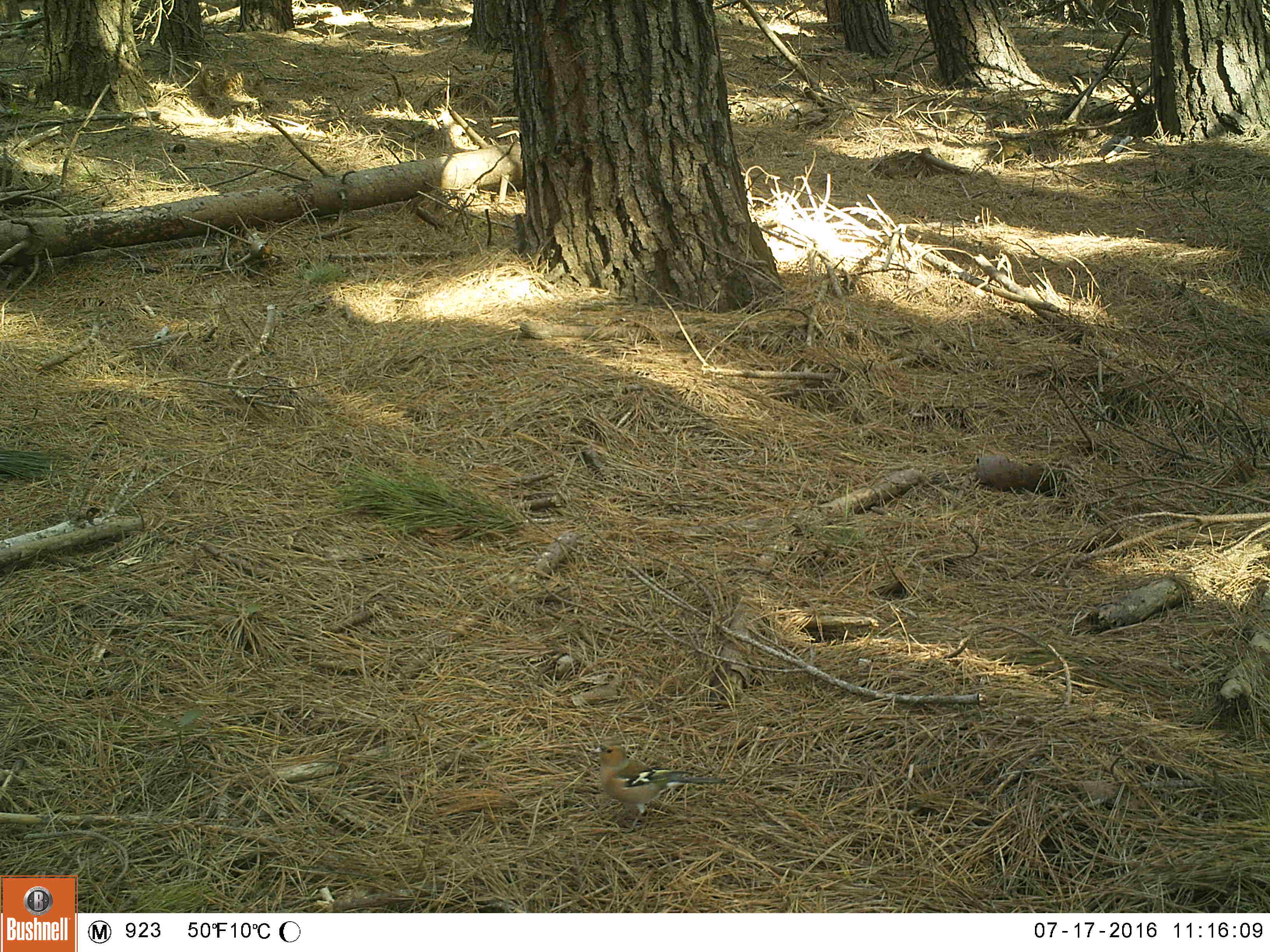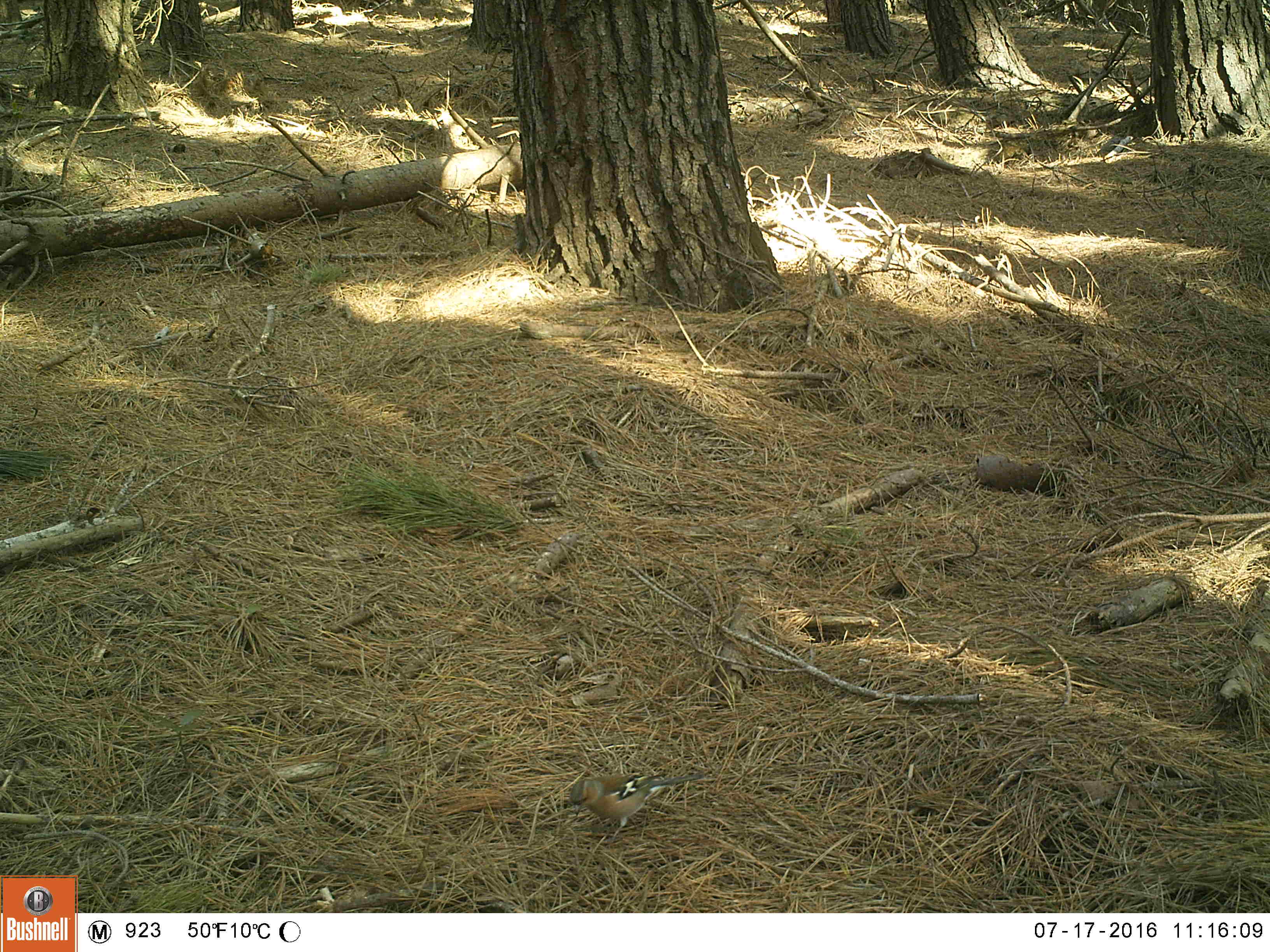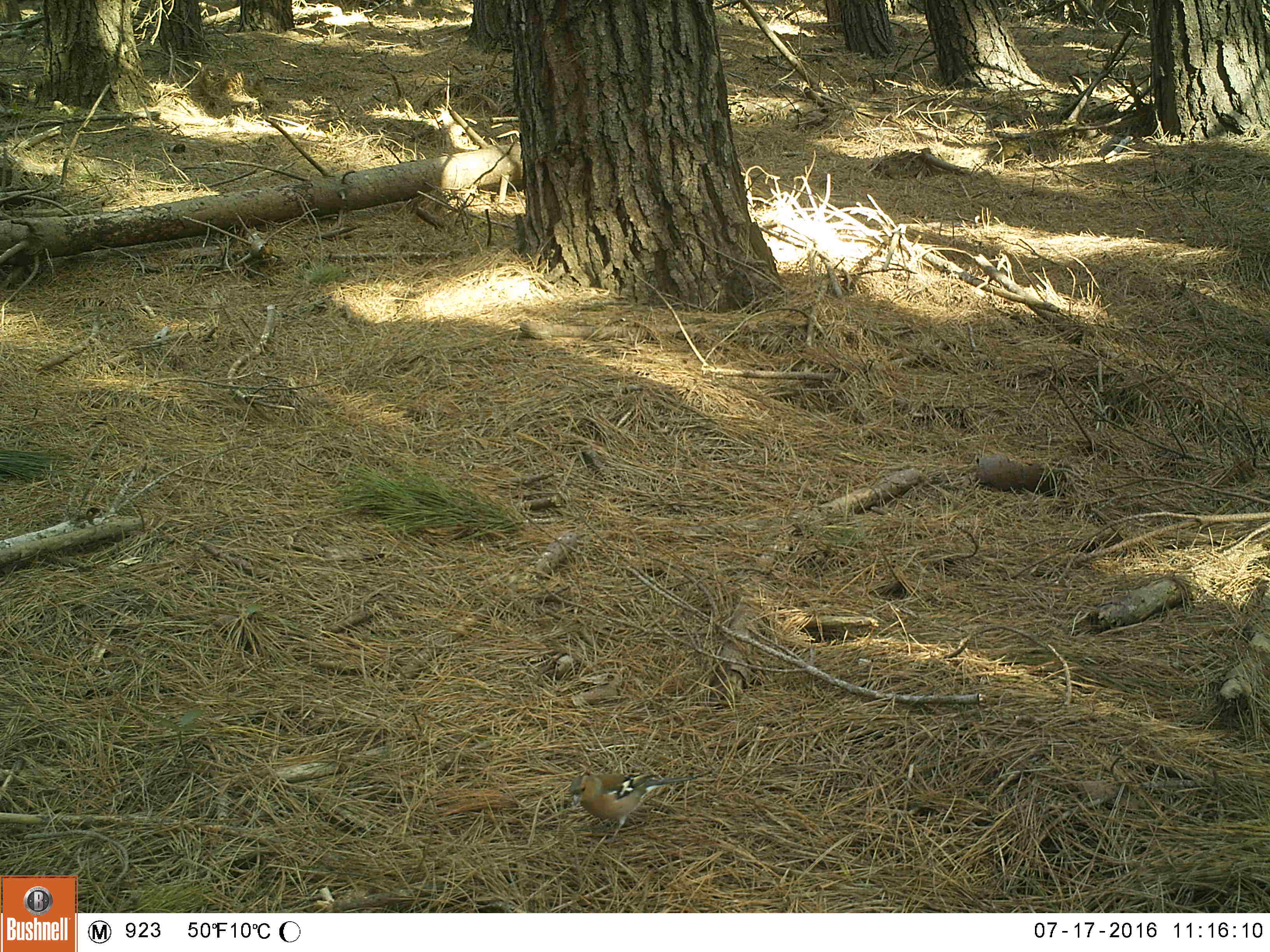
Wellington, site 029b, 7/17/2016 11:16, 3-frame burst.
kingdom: Animalia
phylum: Chordata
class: Aves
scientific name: Aves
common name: bird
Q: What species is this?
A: Bird (Aves).